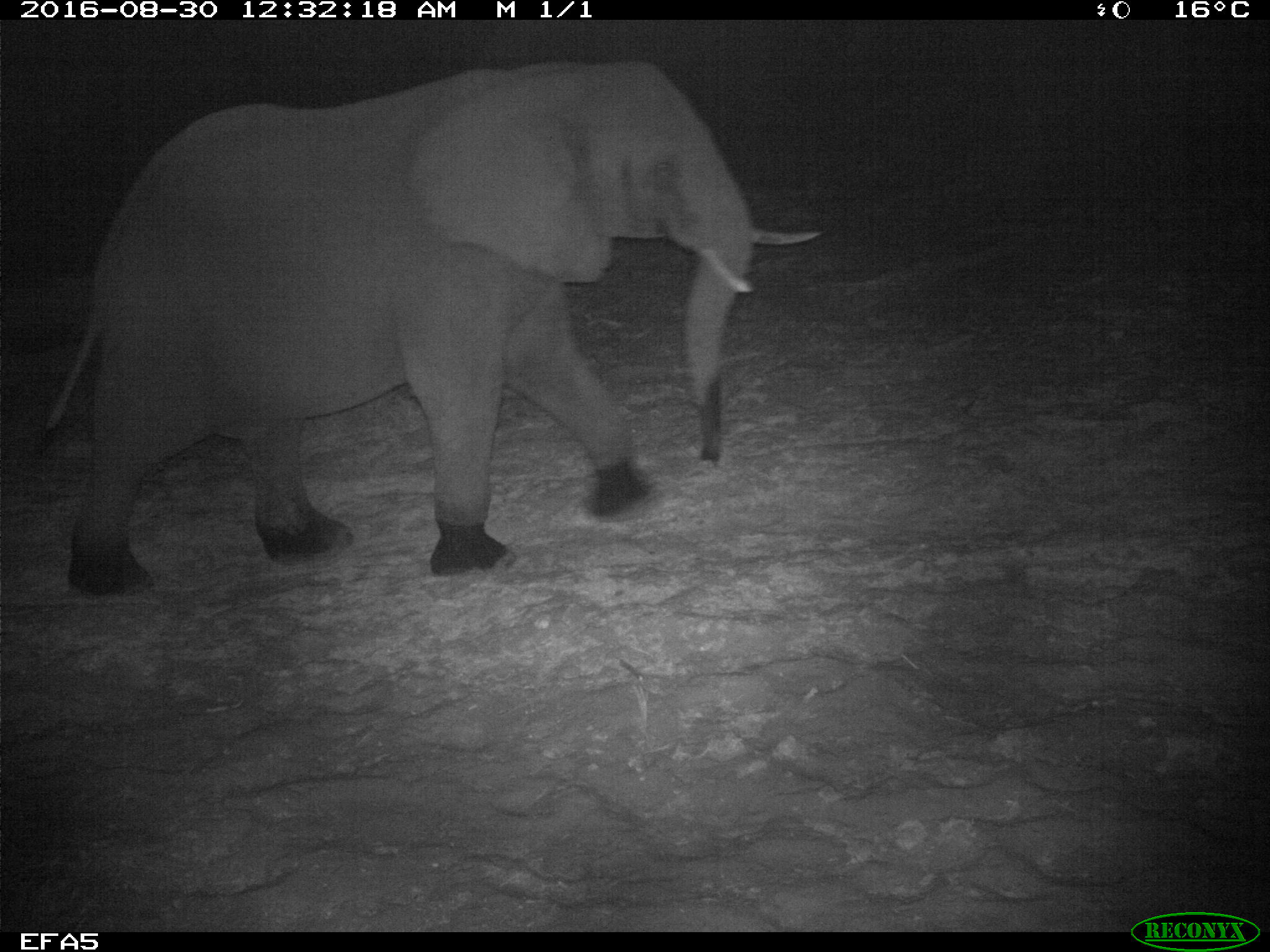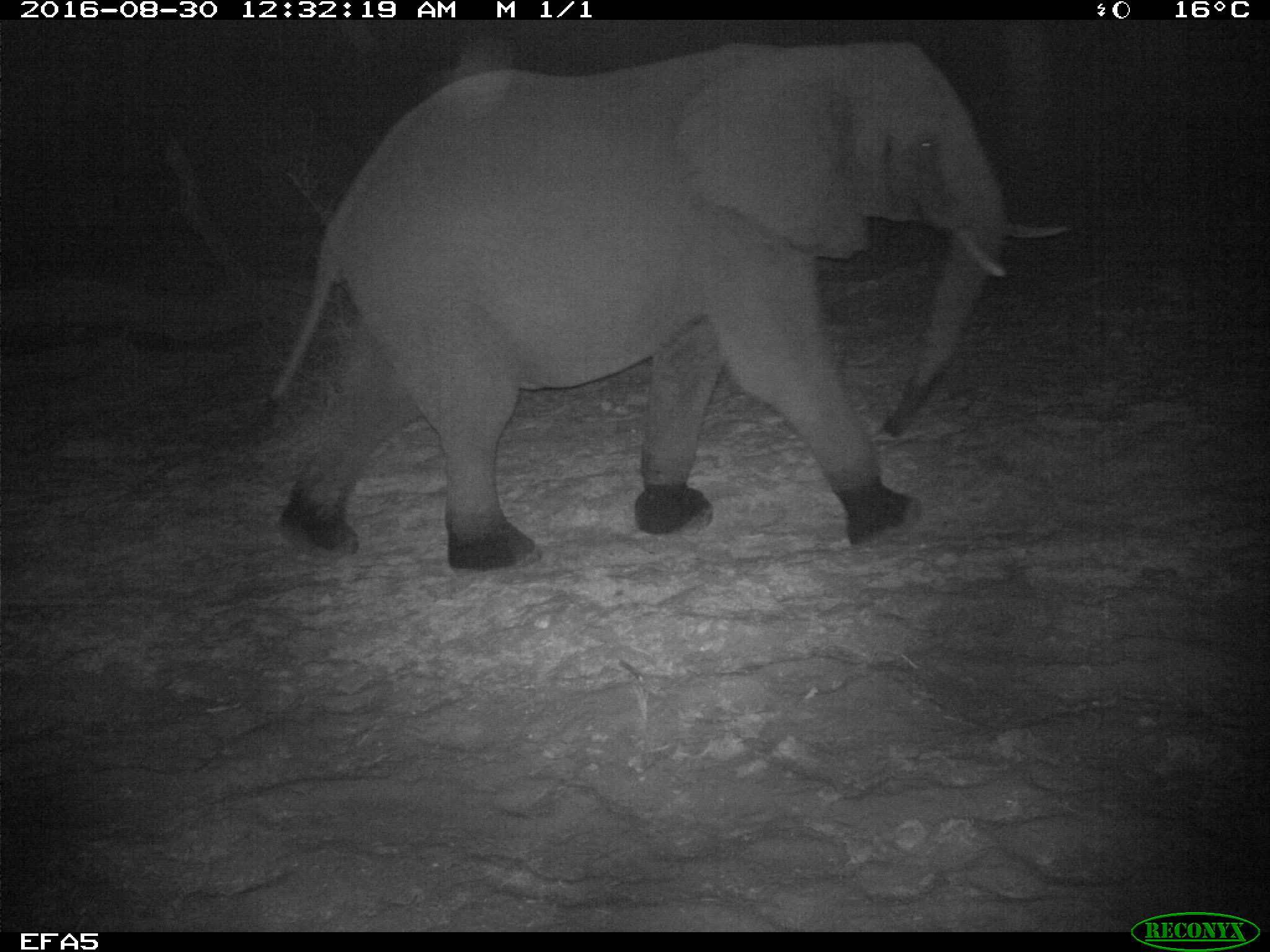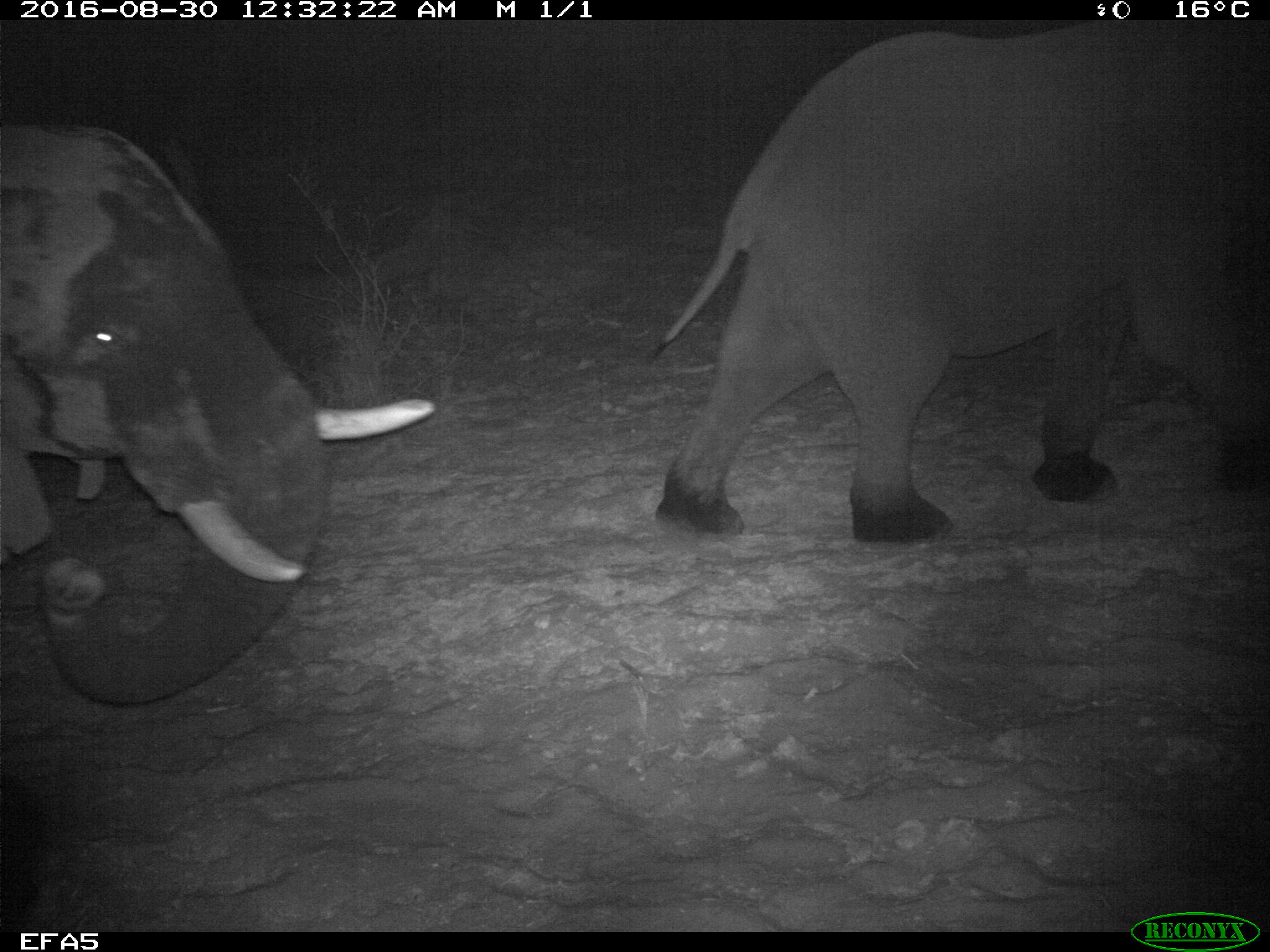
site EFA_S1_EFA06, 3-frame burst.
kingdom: Animalia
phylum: Chordata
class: Mammalia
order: Proboscidea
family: Elephantidae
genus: Loxodonta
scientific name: Loxodonta africana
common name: african bush elephant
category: elephant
Elephant (african bush elephant) (Loxodonta africana), count 2. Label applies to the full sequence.